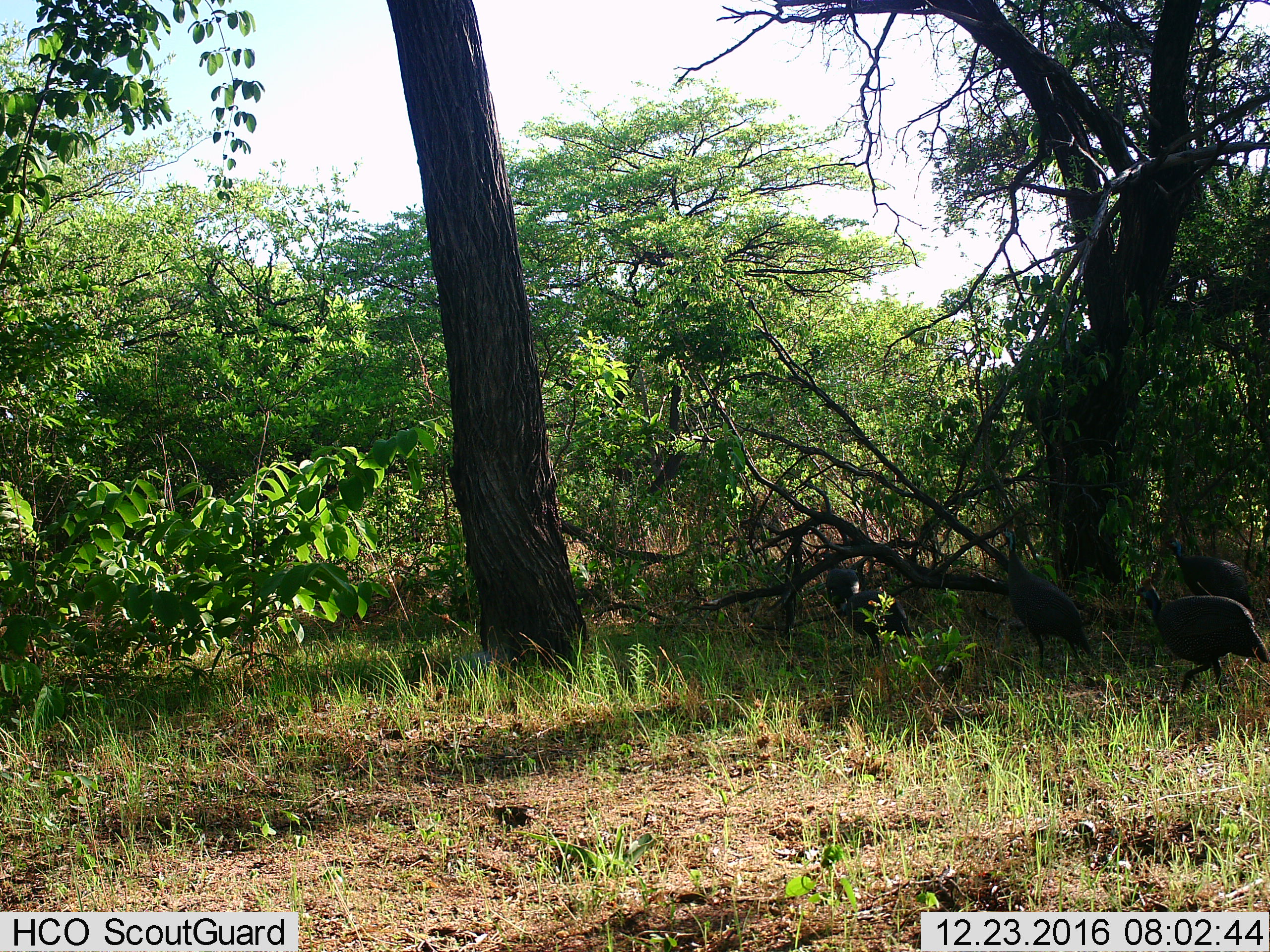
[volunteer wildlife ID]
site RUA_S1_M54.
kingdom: Animalia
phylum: Chordata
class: Aves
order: Galliformes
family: Numididae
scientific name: Numididae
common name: guineafowl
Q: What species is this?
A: Guineafowl (Numididae).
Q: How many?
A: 5.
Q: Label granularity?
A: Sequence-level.